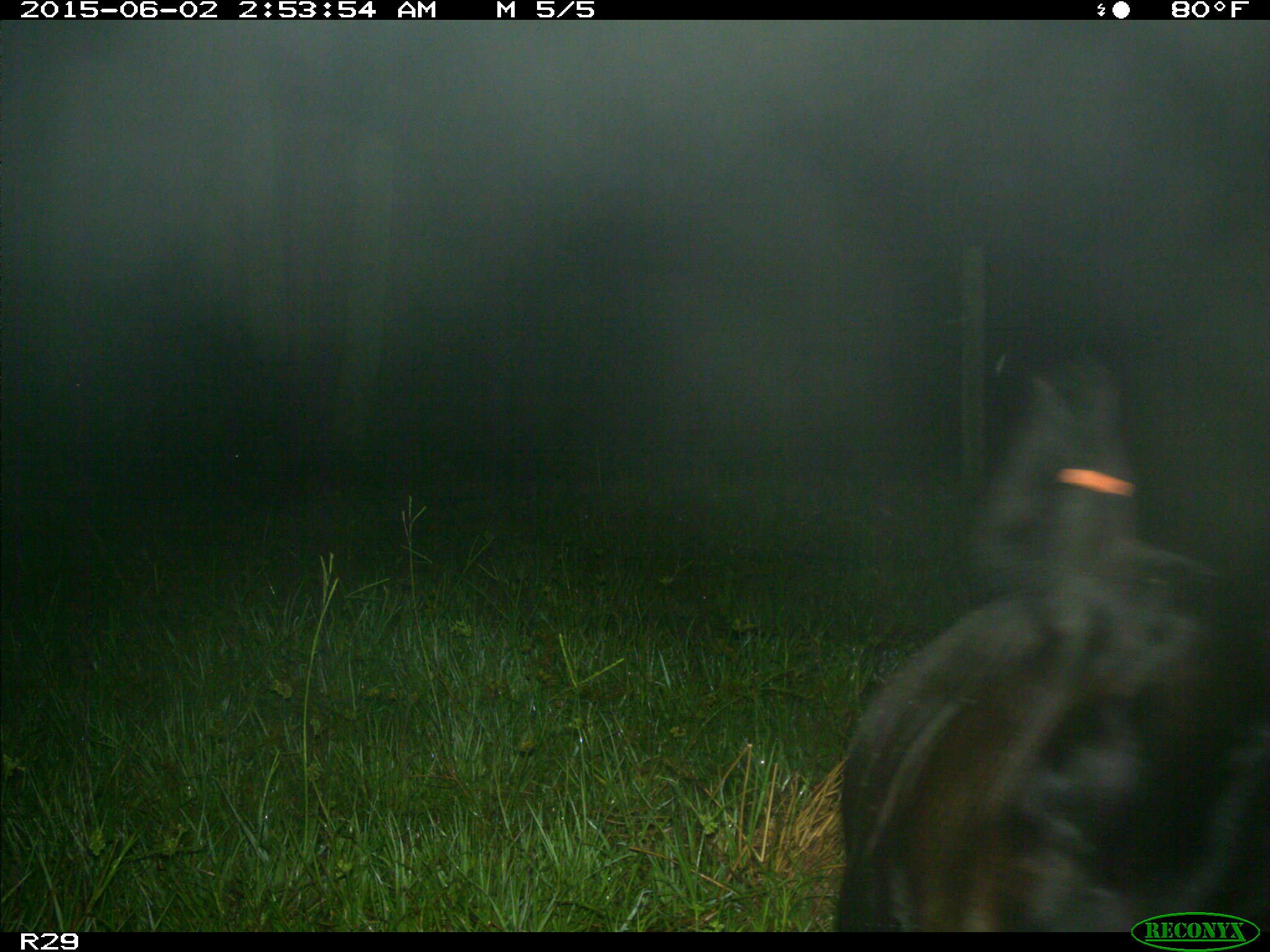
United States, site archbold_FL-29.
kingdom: Animalia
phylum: Chordata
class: Mammalia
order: Artiodactyla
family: Bovidae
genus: Bos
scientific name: Bos taurus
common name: domestic cow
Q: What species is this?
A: Bos taurus (domestic cow).